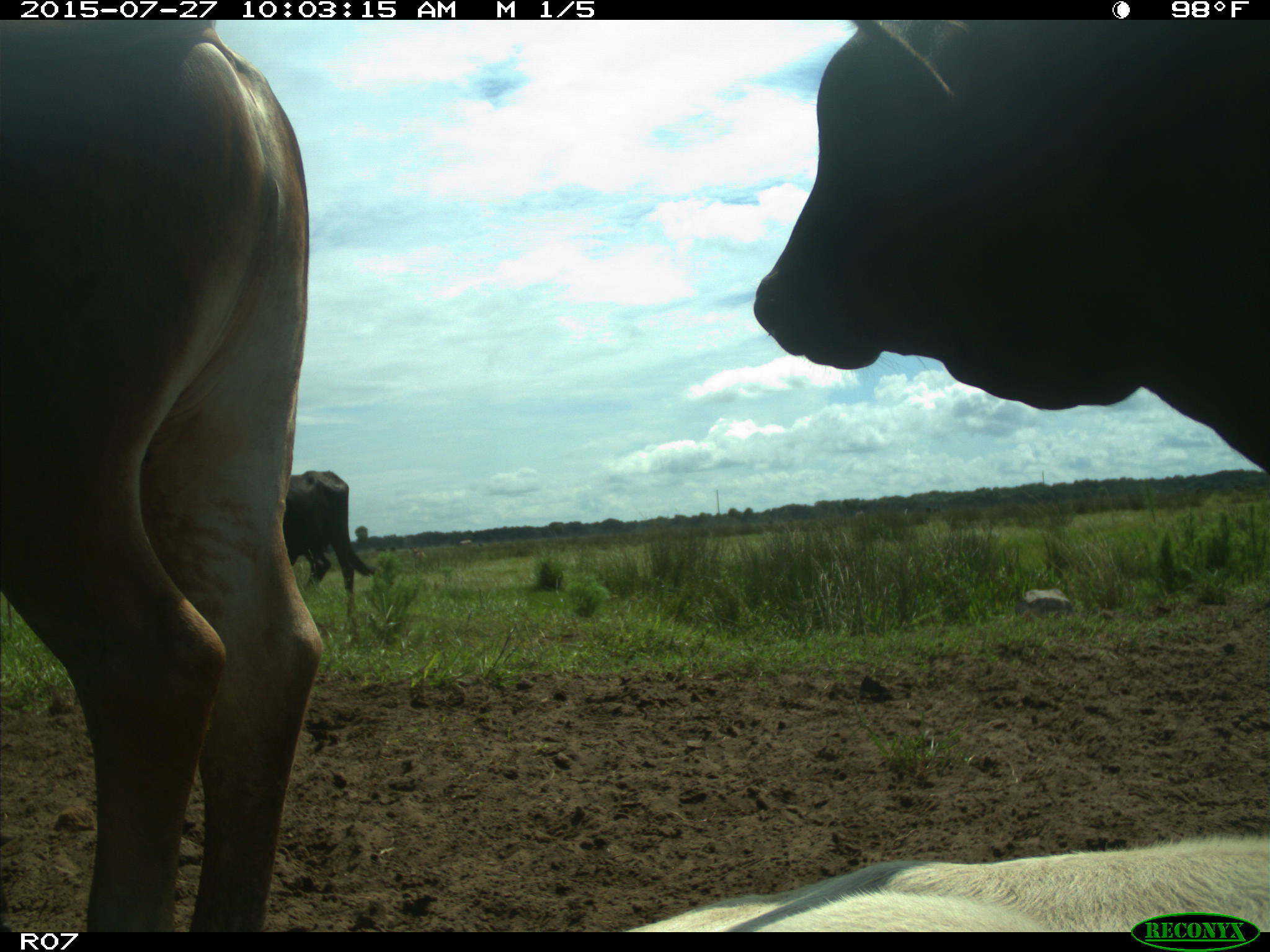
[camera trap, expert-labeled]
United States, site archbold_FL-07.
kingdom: Animalia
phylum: Chordata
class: Mammalia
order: Artiodactyla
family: Bovidae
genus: Bos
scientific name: Bos taurus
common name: domestic cow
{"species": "Bos taurus (domestic cow)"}